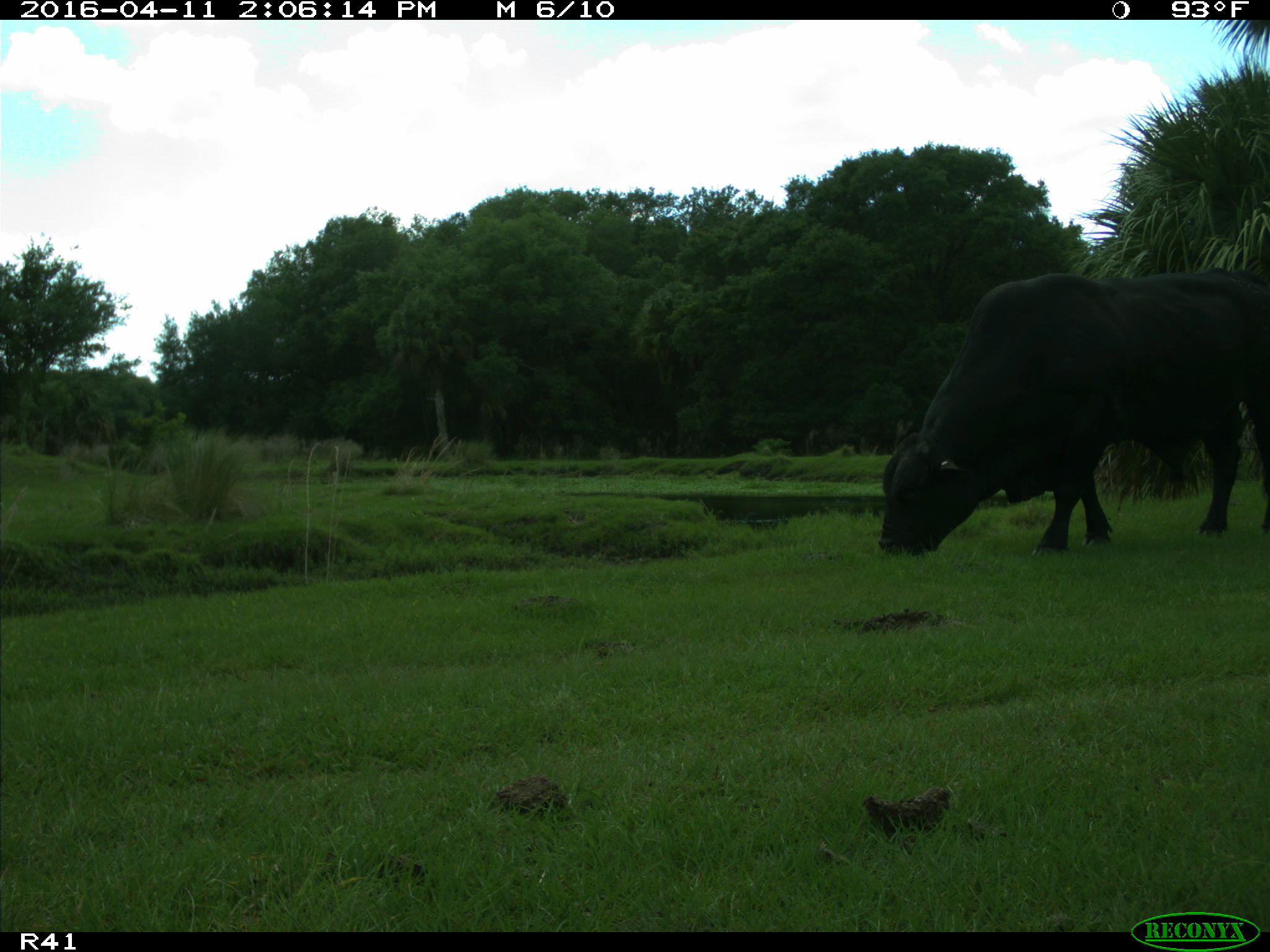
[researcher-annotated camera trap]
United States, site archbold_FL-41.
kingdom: Animalia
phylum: Chordata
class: Mammalia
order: Artiodactyla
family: Bovidae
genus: Bos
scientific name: Bos taurus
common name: domestic cow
Bos taurus (domestic cow).